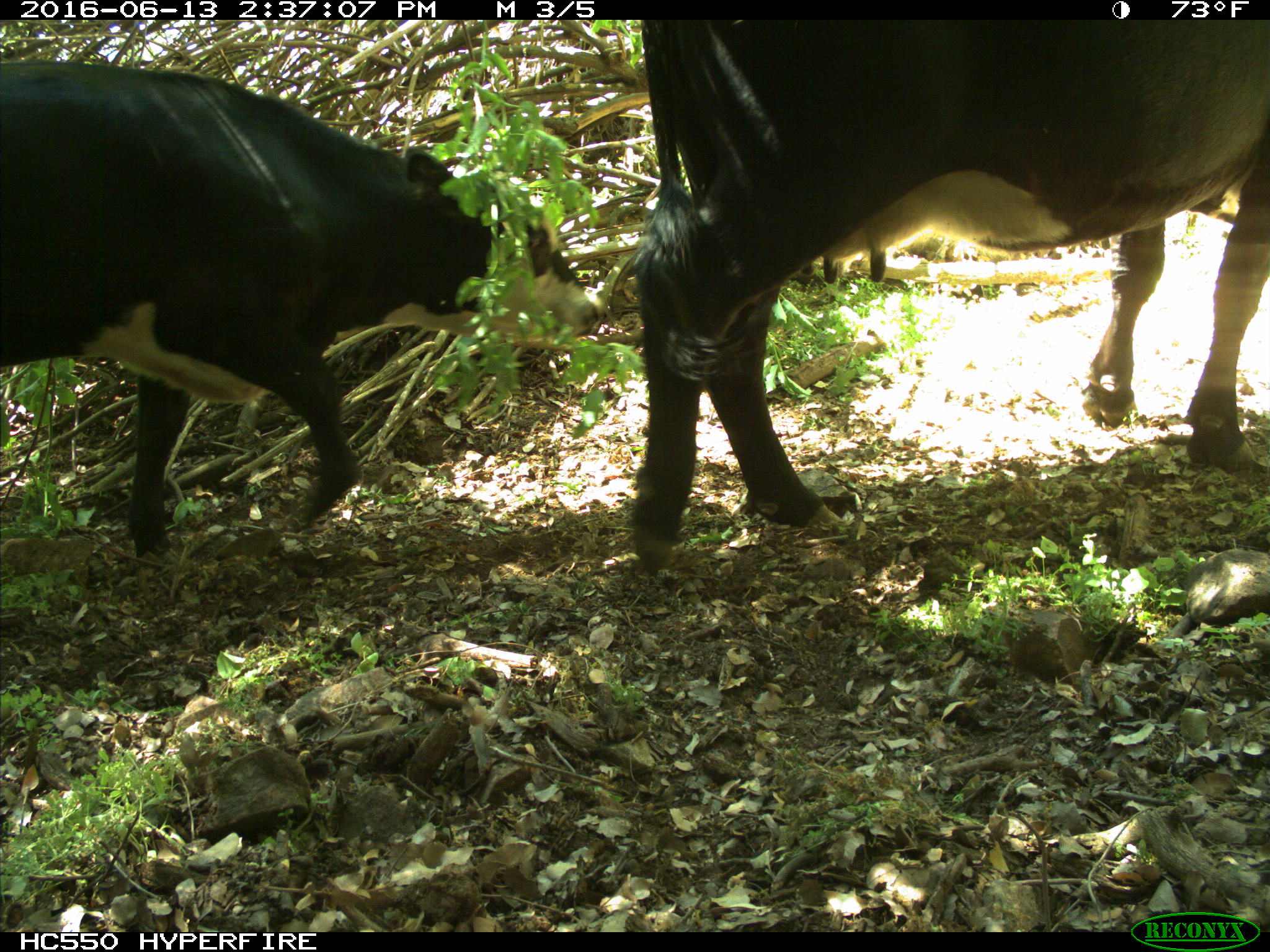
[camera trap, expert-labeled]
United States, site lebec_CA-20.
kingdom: Animalia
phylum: Chordata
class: Mammalia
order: Artiodactyla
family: Bovidae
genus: Bos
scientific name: Bos taurus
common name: domestic cow